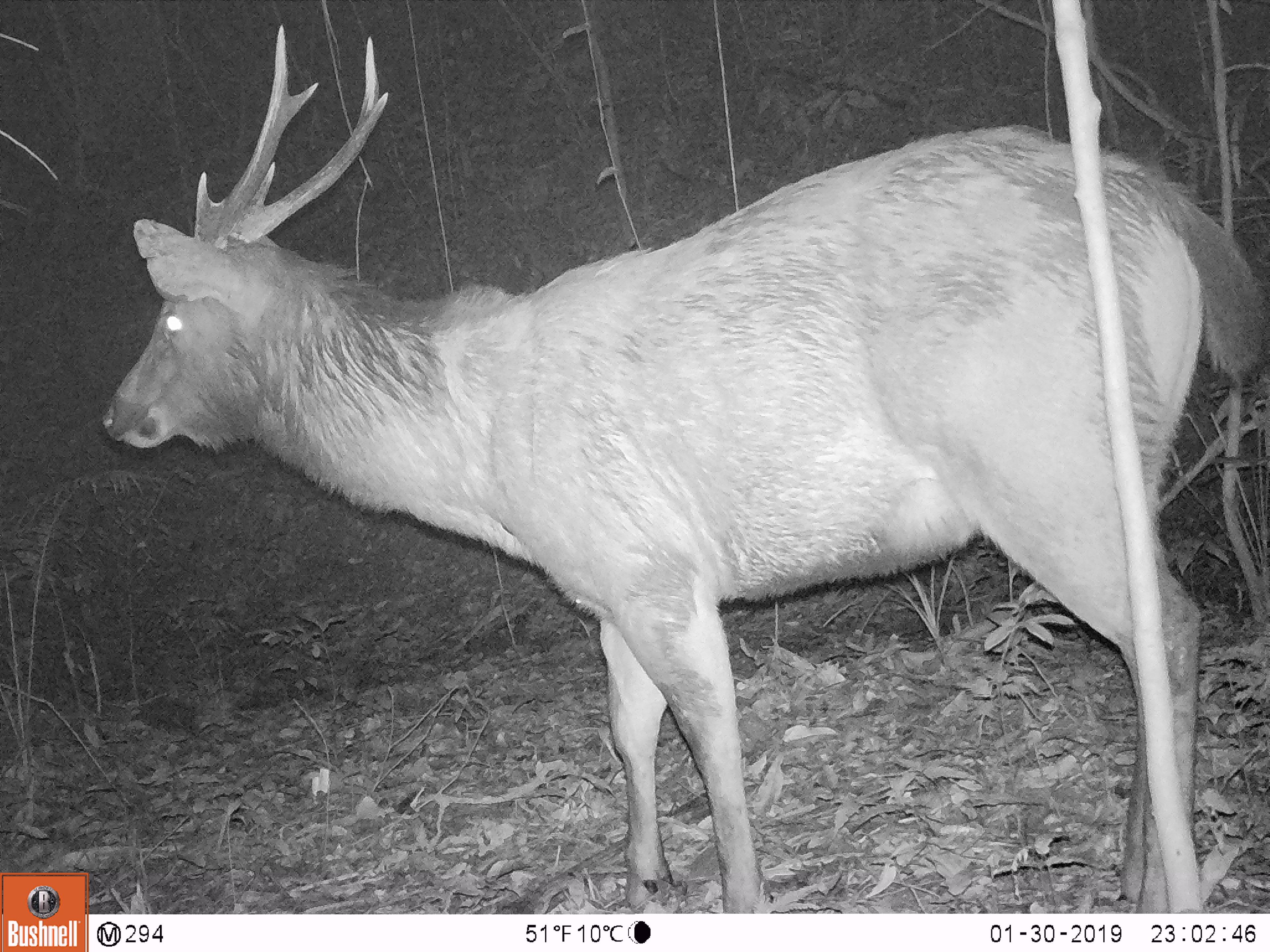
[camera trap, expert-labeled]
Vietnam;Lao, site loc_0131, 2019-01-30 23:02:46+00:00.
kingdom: Animalia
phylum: Chordata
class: Mammalia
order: Artiodactyla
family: Cervidae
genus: Rusa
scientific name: Rusa unicolor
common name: sambar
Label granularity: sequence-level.